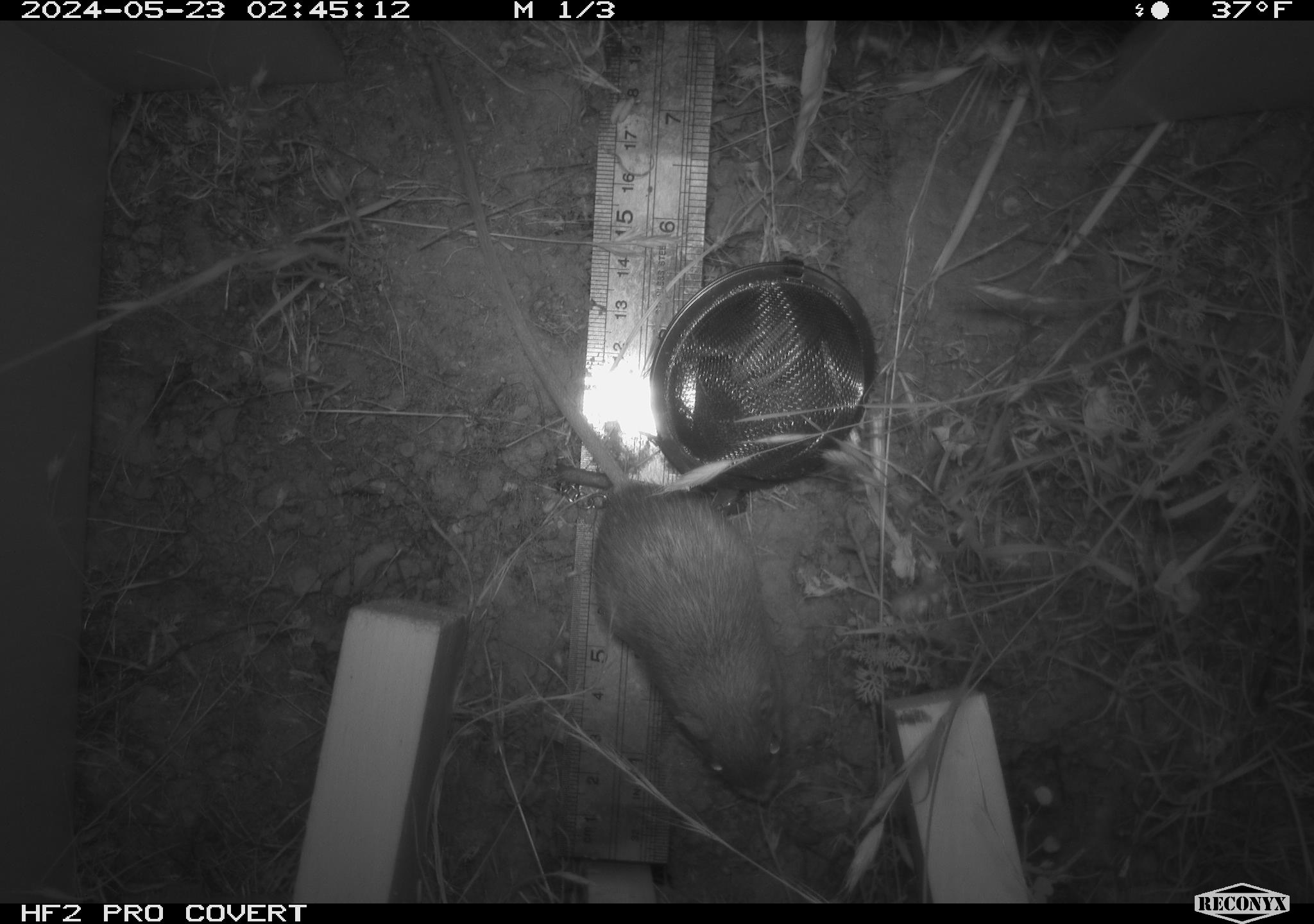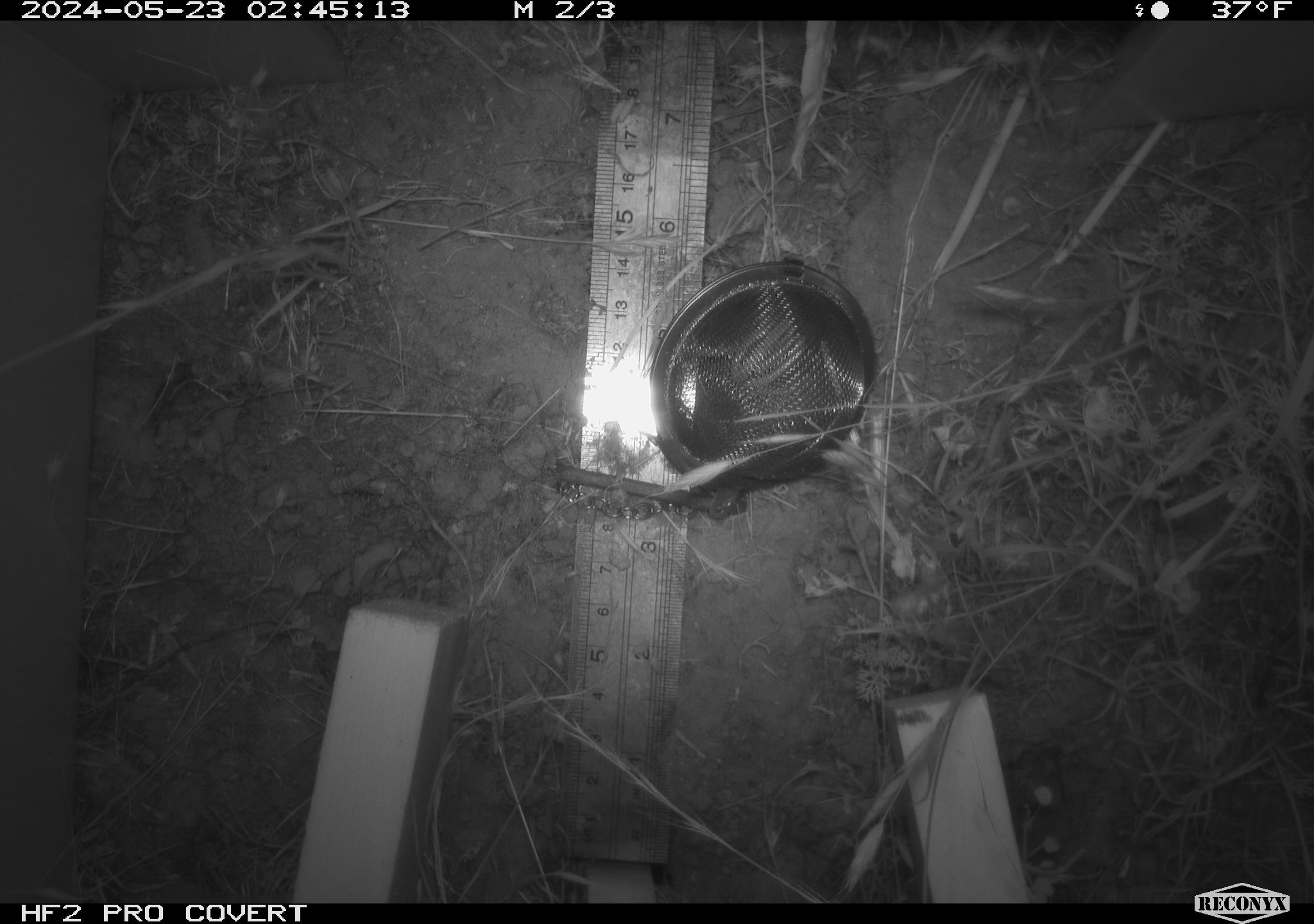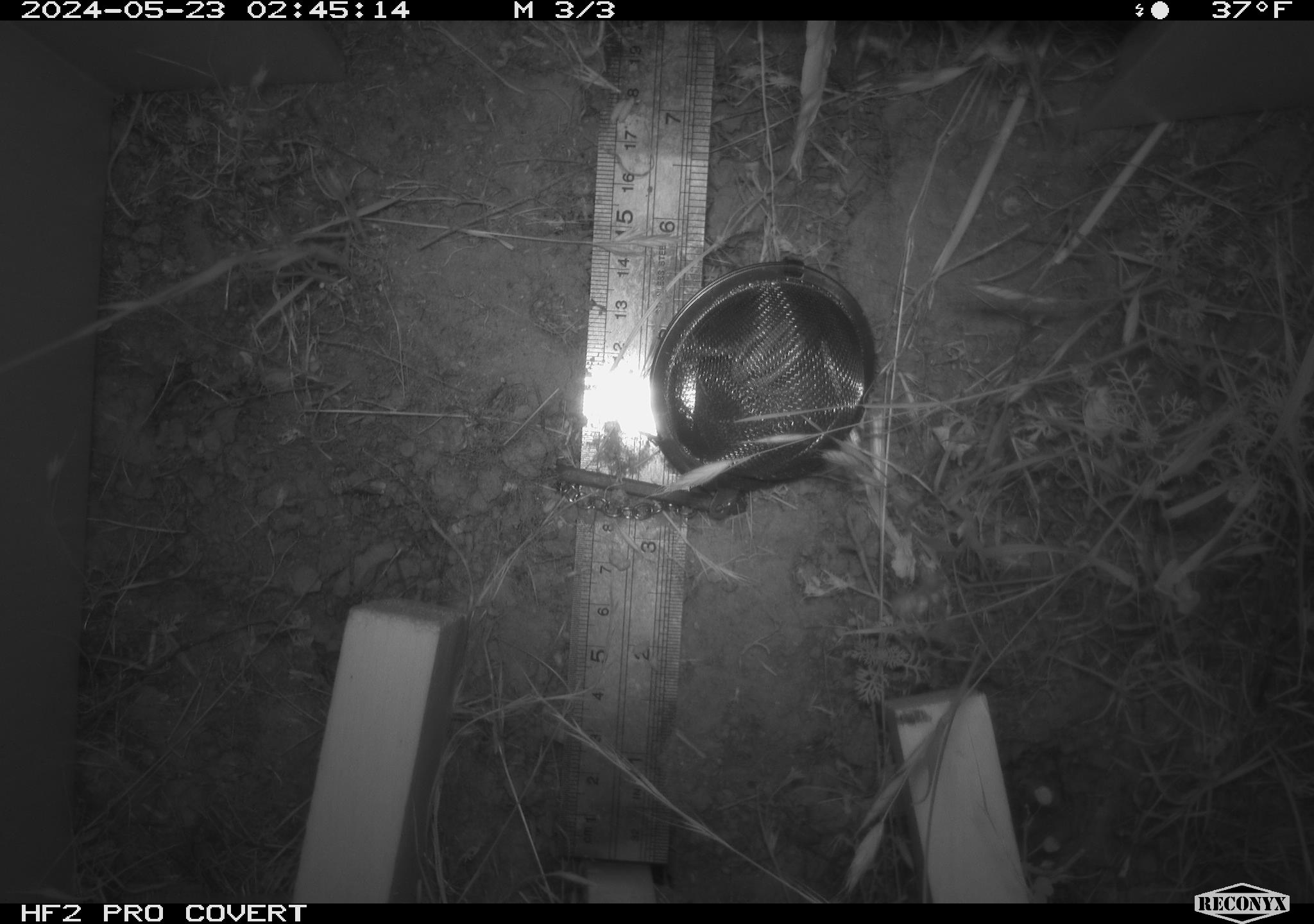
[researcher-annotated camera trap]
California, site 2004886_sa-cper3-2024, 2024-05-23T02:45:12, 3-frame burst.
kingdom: Animalia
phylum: Chordata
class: Mammalia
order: Rodentia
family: Heteromyidae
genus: Dipodomys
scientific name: Dipodomys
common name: kangaroo rats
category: dipodomys species